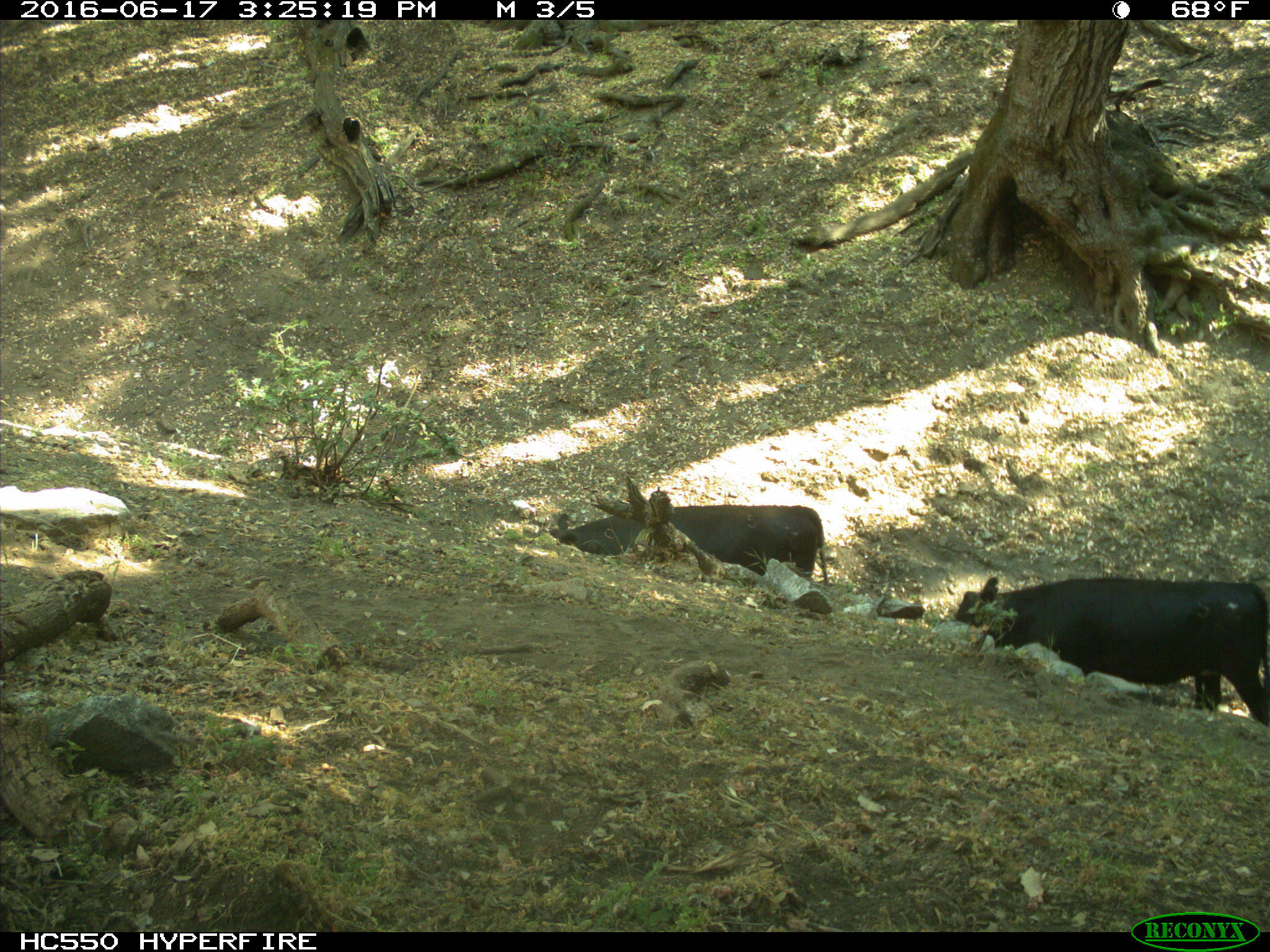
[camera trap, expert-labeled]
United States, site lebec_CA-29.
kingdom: Animalia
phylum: Chordata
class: Mammalia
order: Artiodactyla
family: Bovidae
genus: Bos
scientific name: Bos taurus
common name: domestic cow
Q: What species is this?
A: Bos taurus (domestic cow).